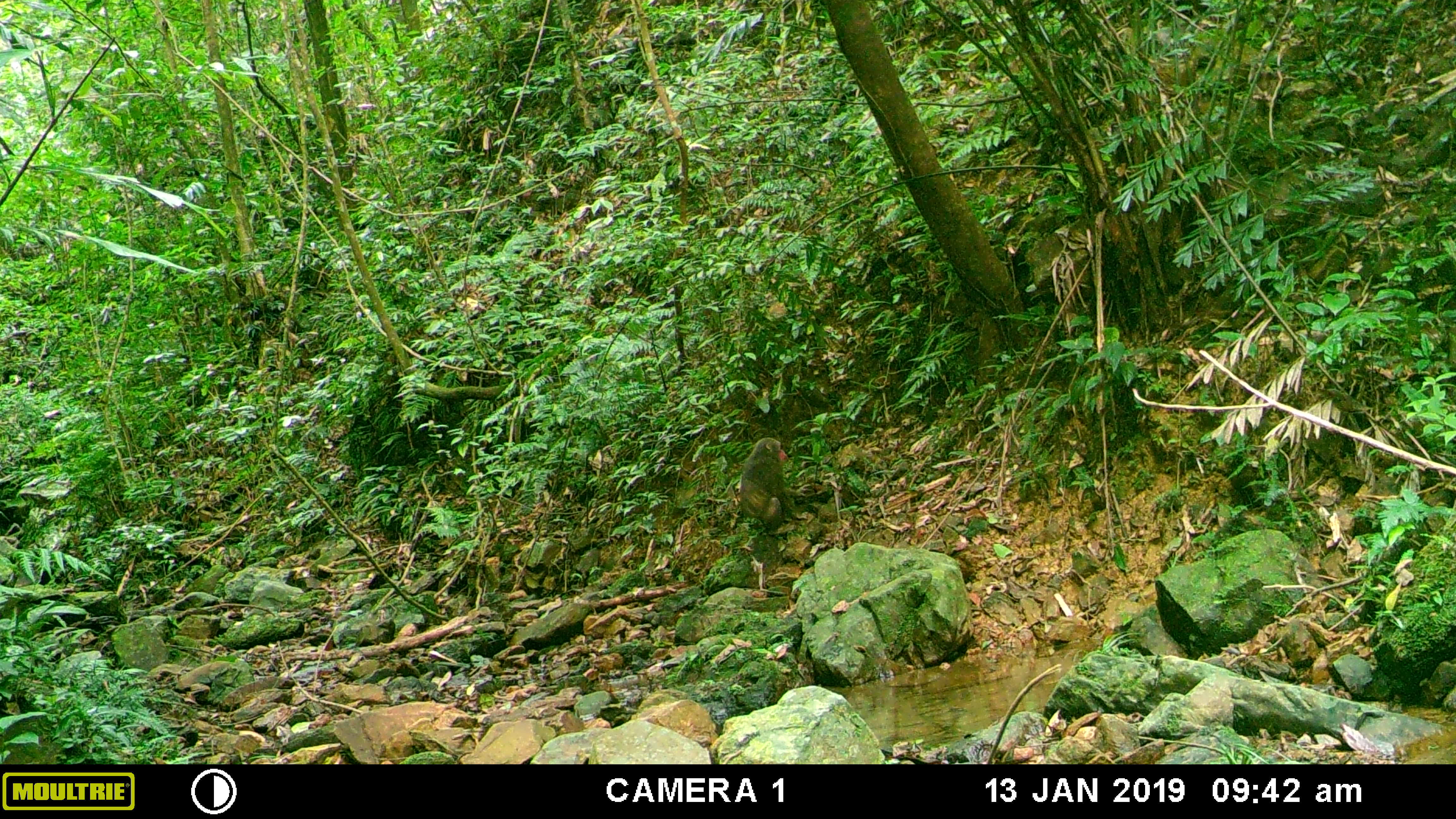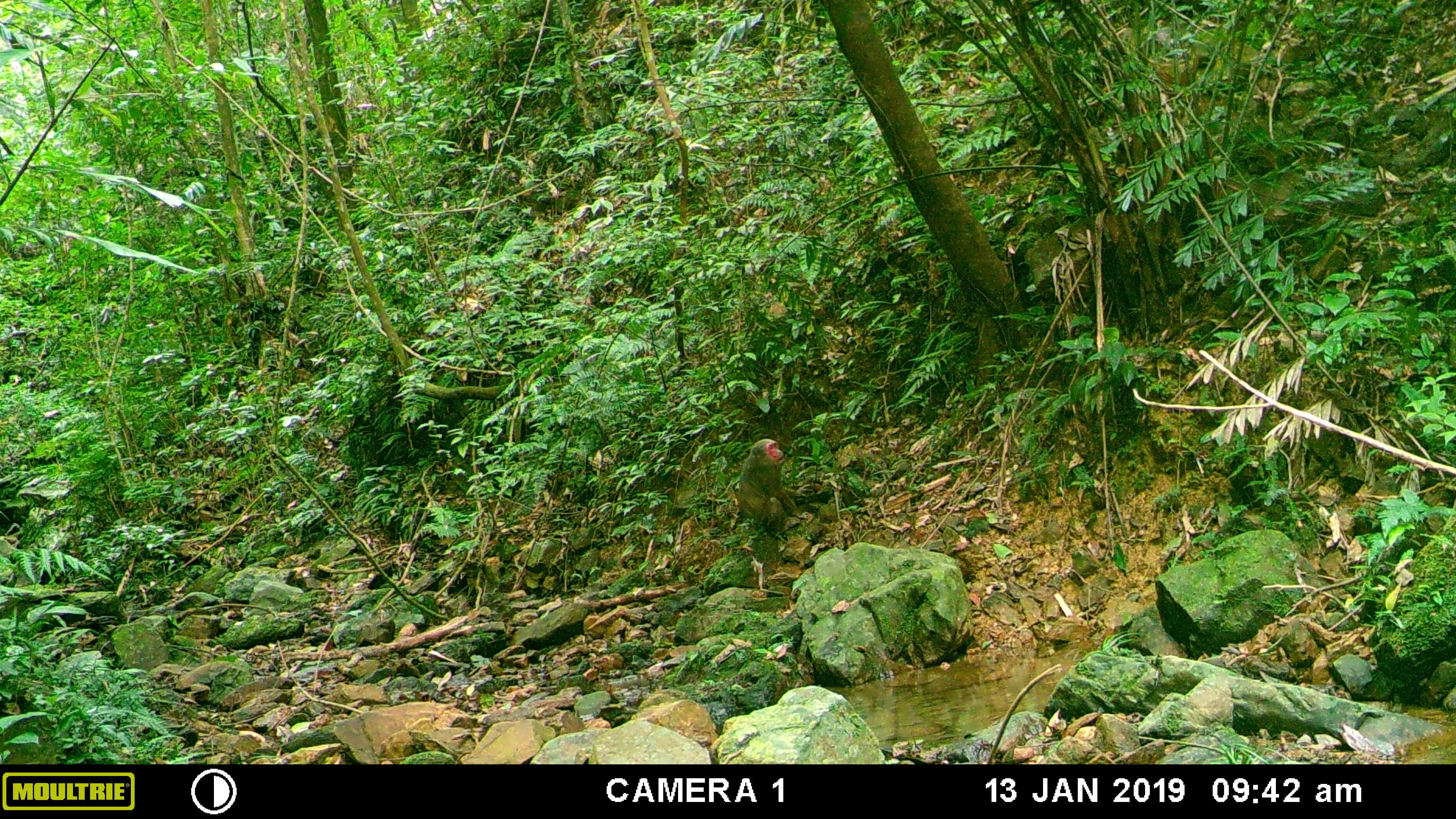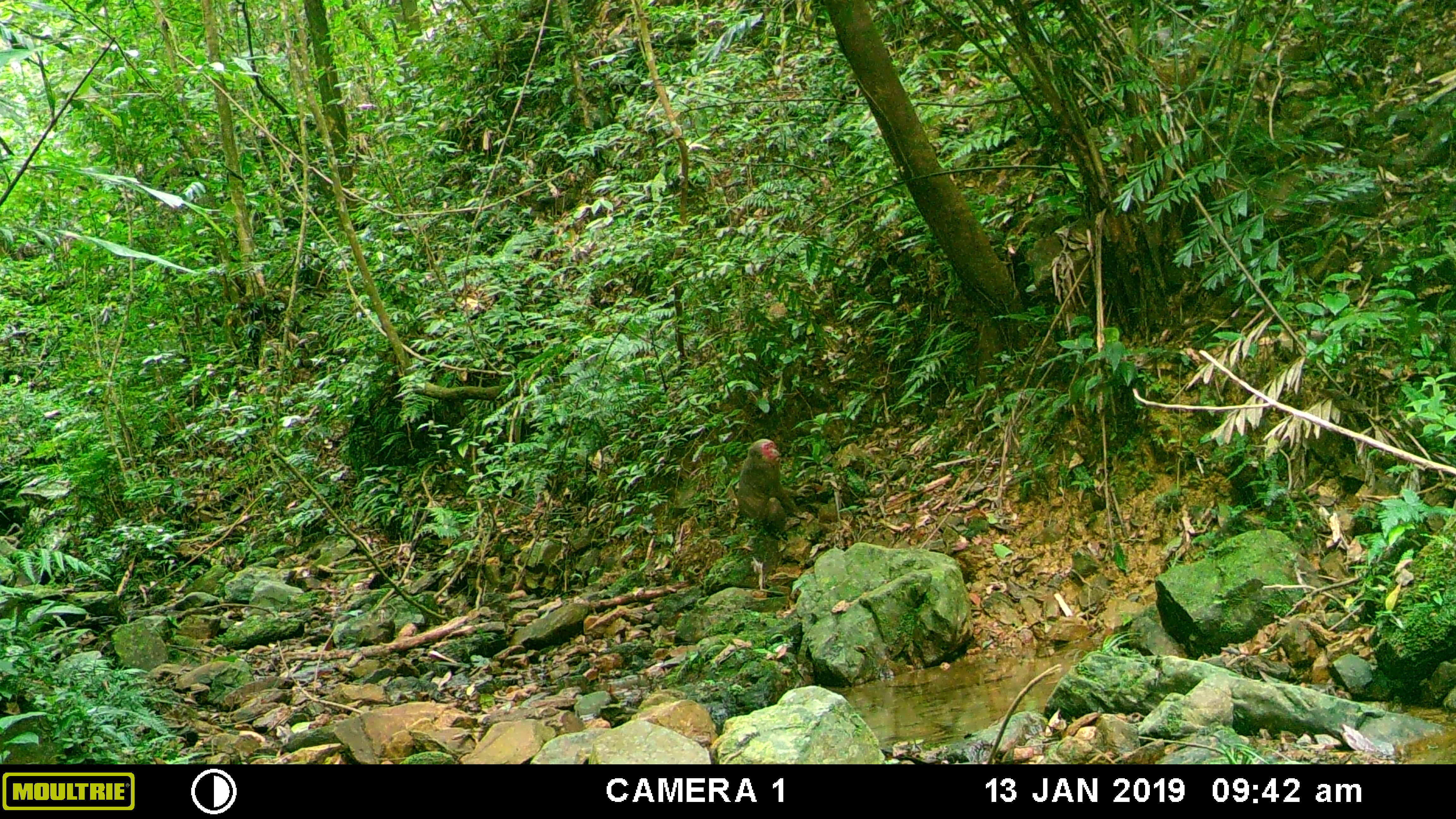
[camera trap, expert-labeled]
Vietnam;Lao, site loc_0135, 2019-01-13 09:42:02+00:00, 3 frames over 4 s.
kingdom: Animalia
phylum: Chordata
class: Mammalia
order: Primates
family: Cercopithecidae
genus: Macaca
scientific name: Macaca arctoides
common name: stump-tailed macaque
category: stump tailed macaque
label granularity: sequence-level